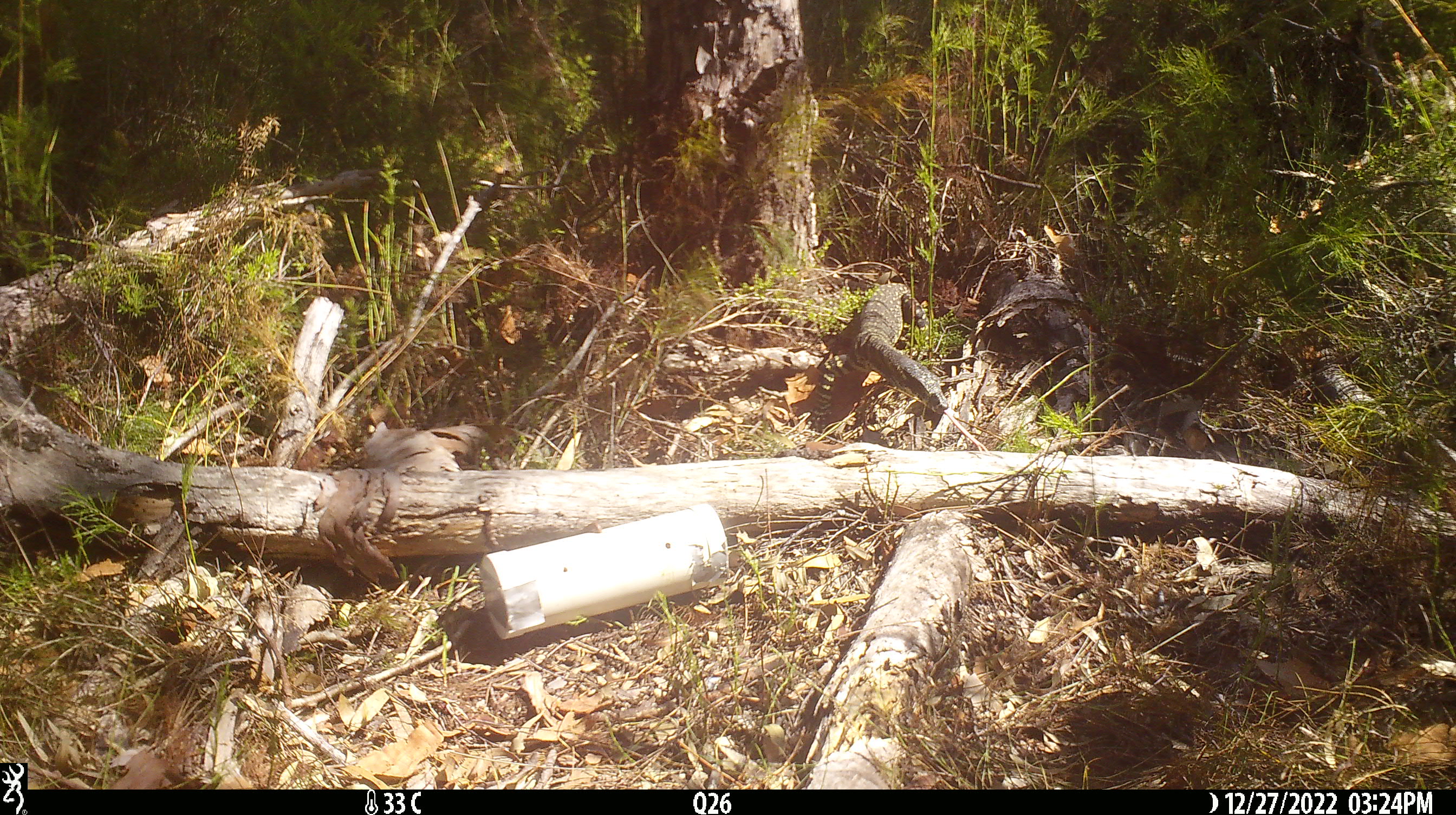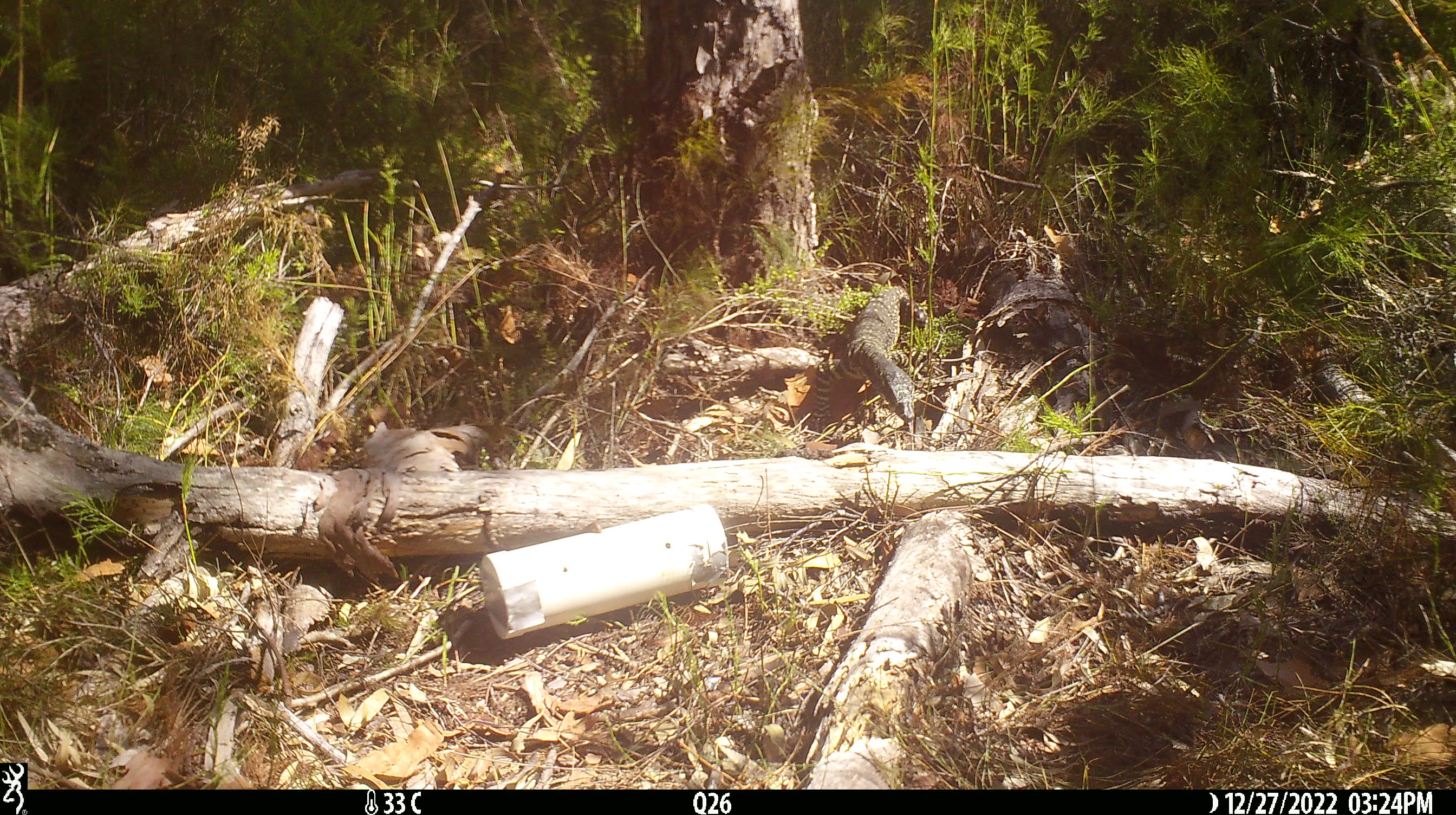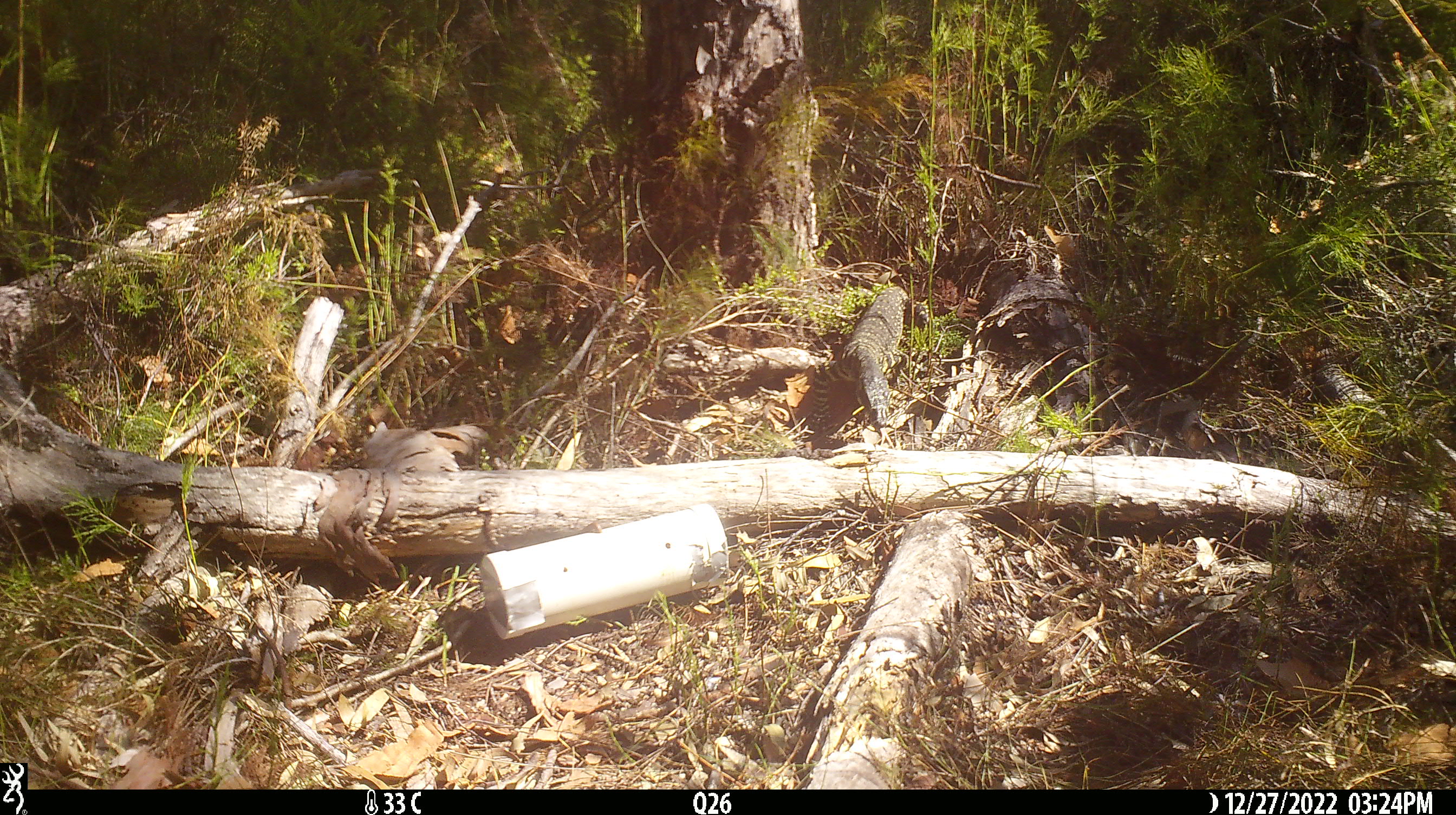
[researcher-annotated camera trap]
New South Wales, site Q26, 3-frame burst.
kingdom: Animalia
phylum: Chordata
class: Reptilia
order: Squamata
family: Varanidae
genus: Varanus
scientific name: Varanus varius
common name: lace monitor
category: goanna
Goanna (lace monitor) (Varanus varius).